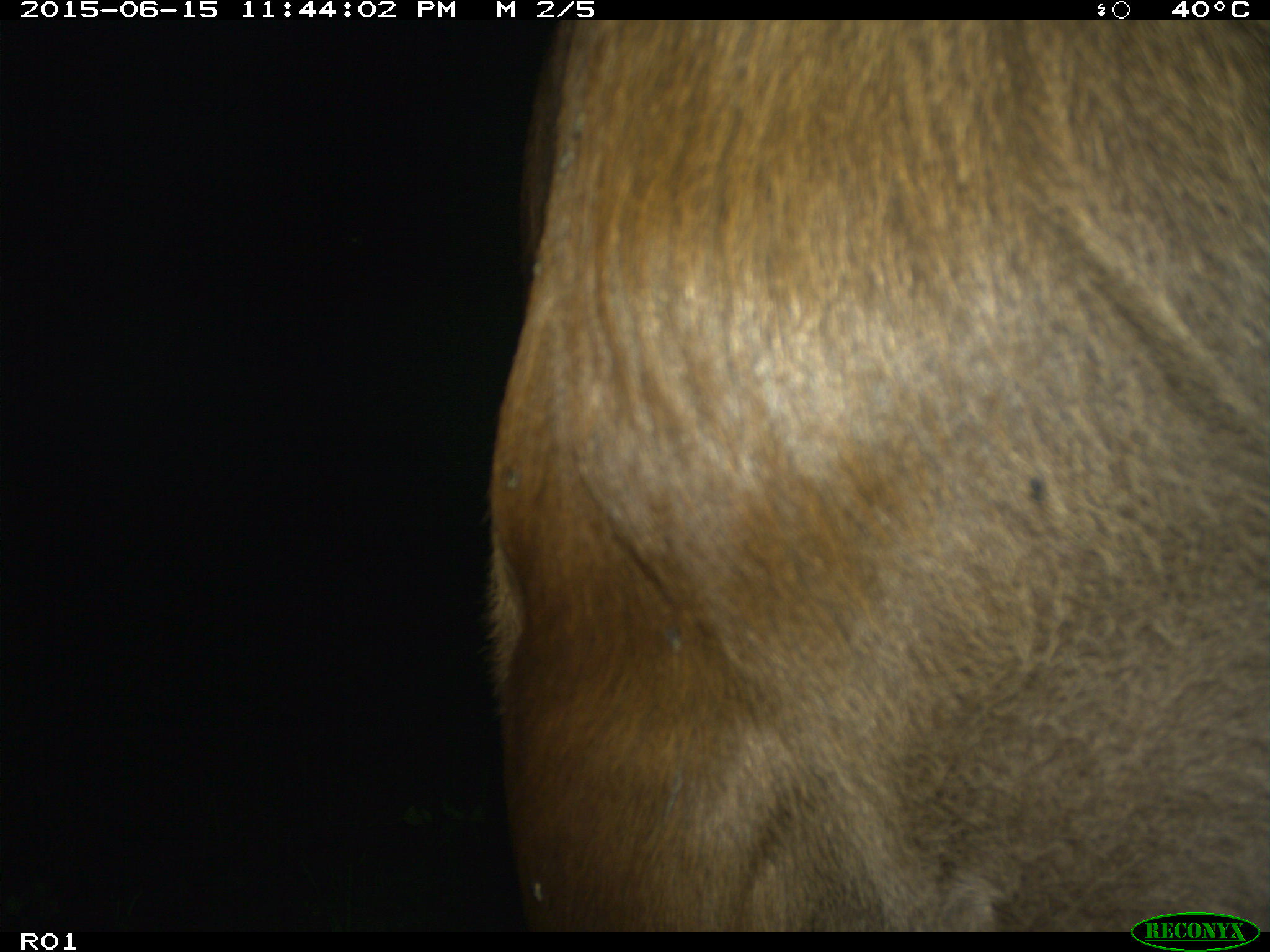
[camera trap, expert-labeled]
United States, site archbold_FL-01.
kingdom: Animalia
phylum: Chordata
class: Mammalia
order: Artiodactyla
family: Bovidae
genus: Bos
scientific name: Bos taurus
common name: domestic cow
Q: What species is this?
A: Bos taurus (domestic cow).